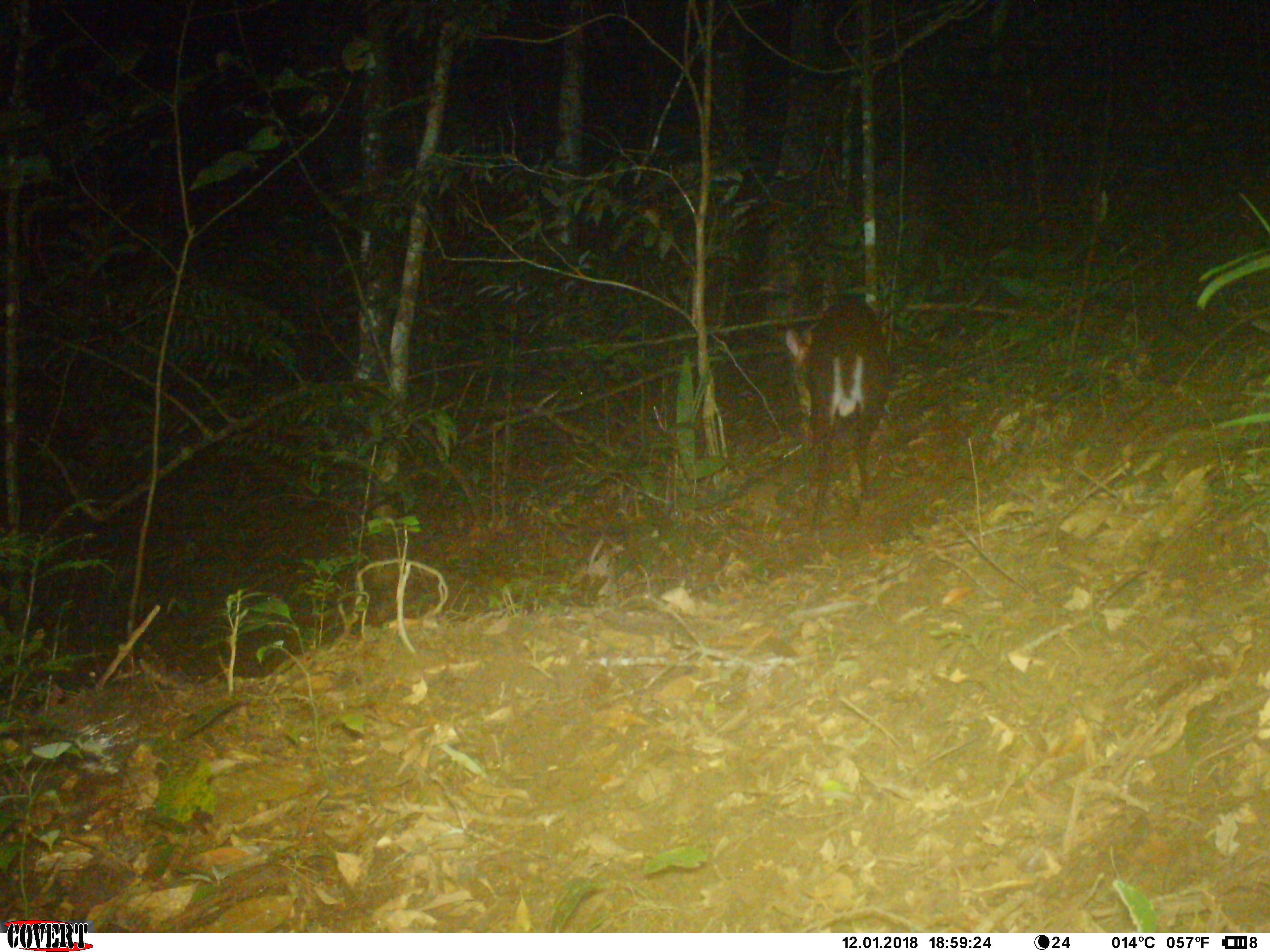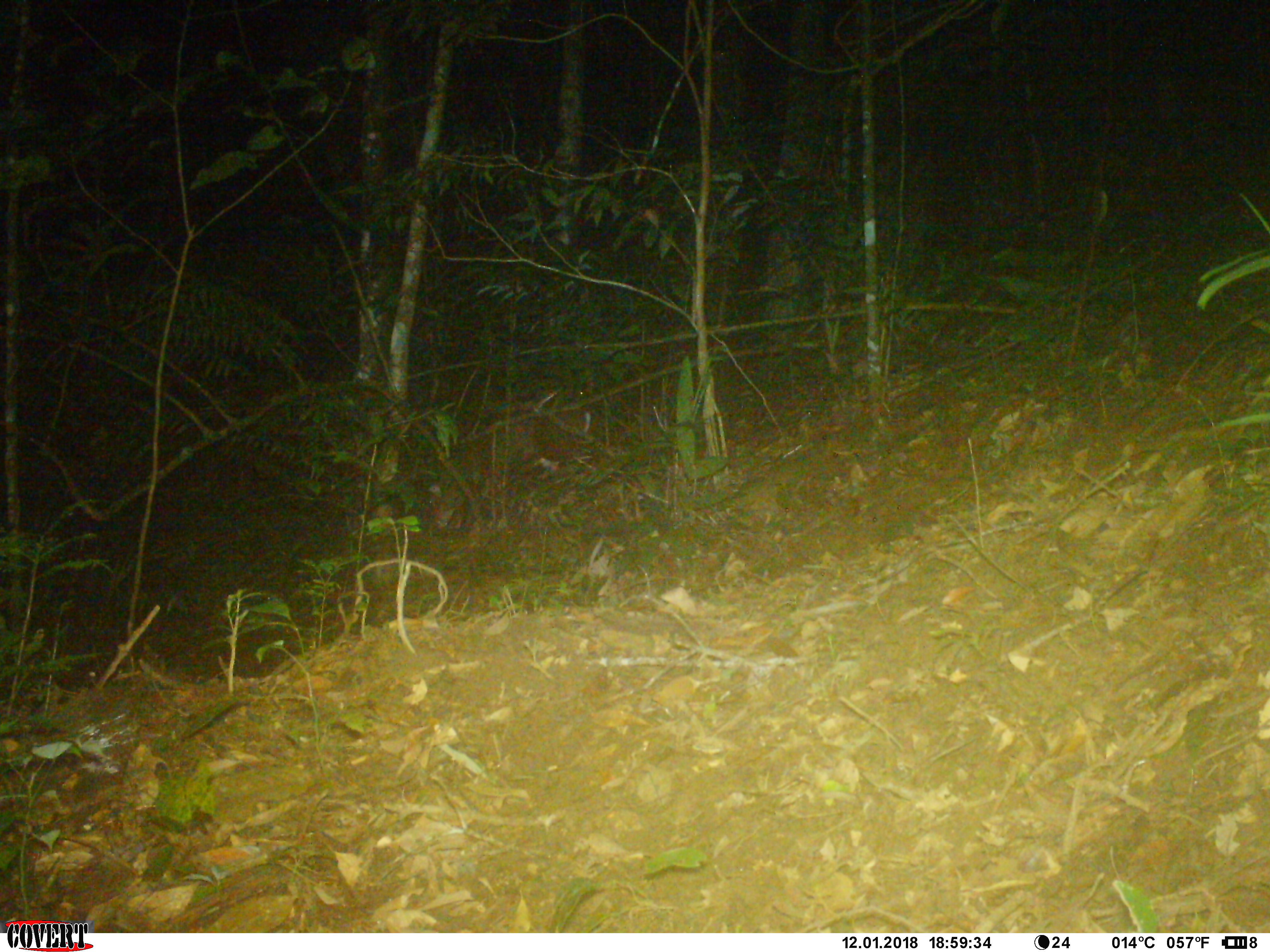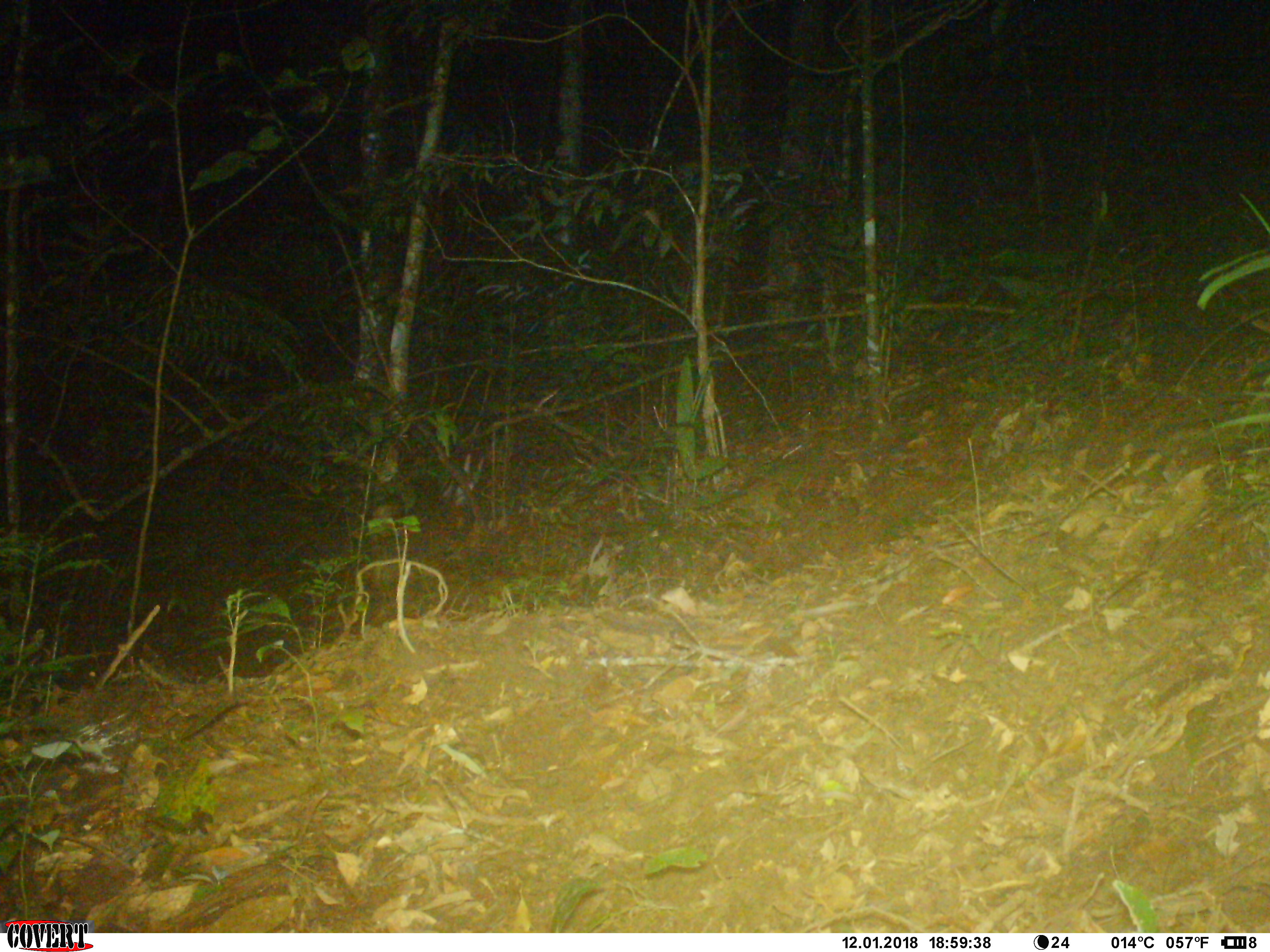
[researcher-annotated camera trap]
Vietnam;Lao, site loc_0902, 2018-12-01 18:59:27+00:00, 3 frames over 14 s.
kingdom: Animalia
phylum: Chordata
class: Mammalia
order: Artiodactyla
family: Cervidae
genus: Muntiacus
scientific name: Muntiacus rooseveltorum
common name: roosevelt's muntjac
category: roosevelts muntjac group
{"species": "roosevelts muntjac group (roosevelt's muntjac) (Muntiacus rooseveltorum)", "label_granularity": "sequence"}